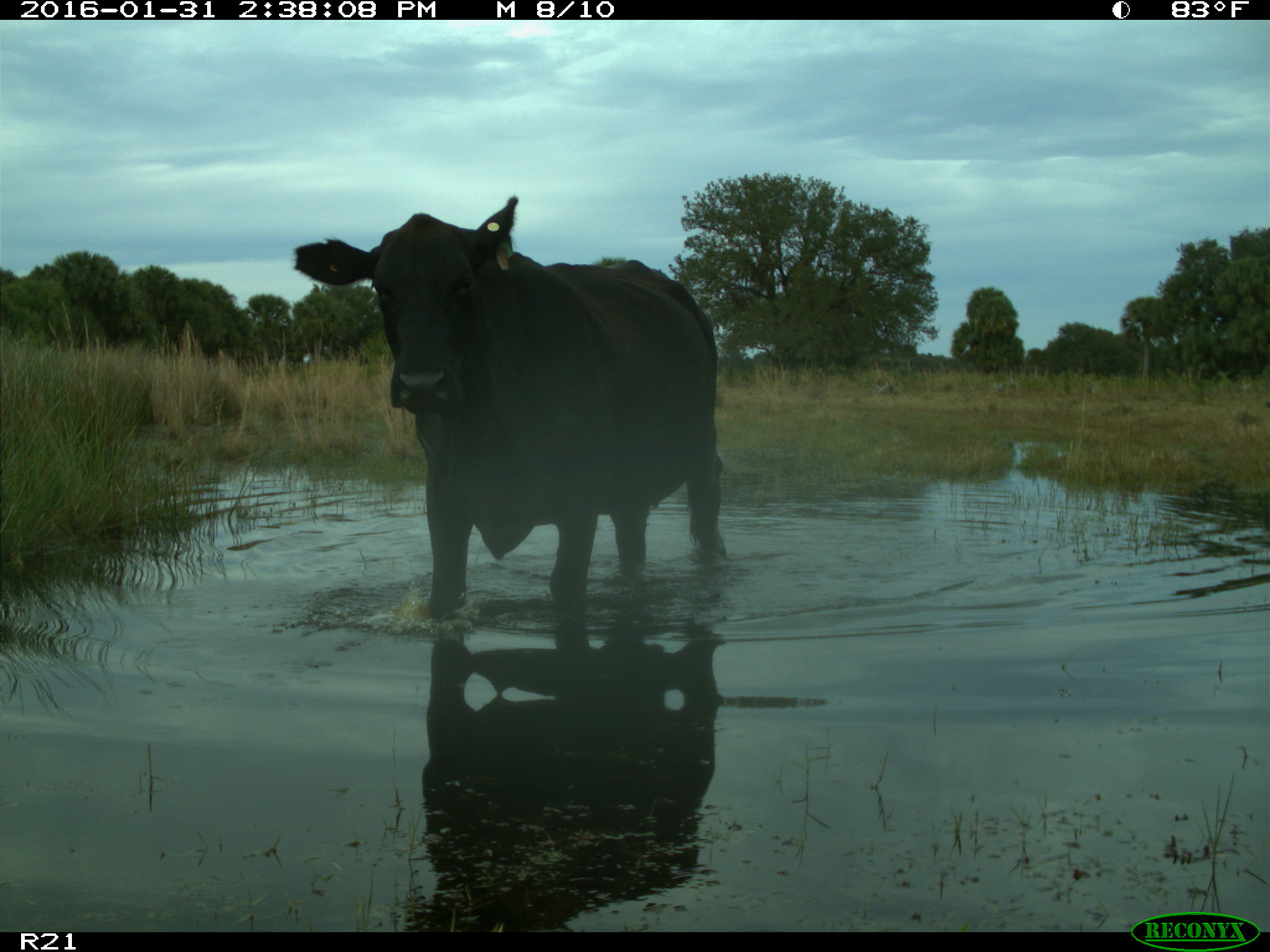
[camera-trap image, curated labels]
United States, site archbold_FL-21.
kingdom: Animalia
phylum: Chordata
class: Mammalia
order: Artiodactyla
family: Bovidae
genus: Bos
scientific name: Bos taurus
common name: domestic cow